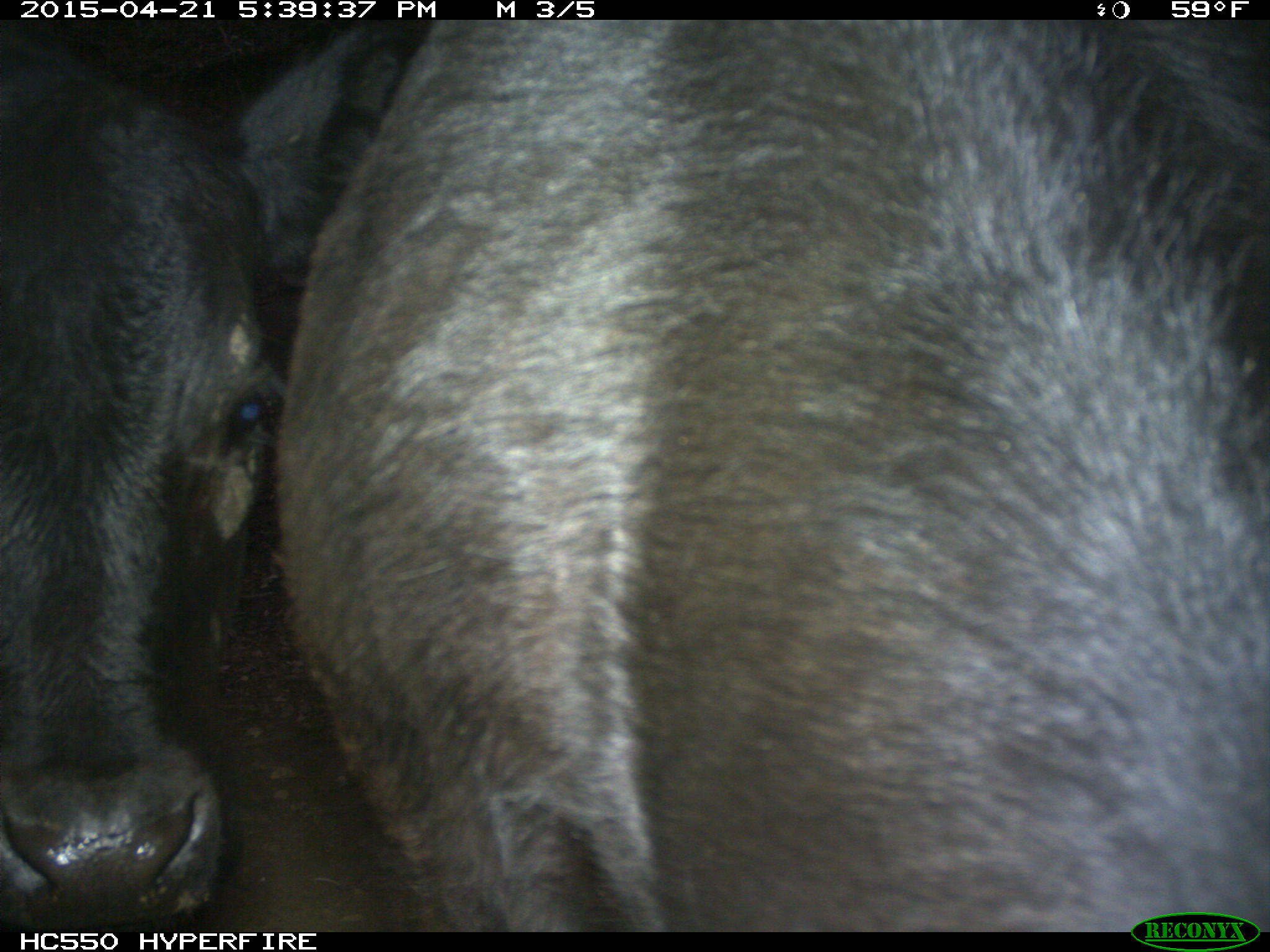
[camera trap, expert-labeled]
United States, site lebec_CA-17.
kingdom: Animalia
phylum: Chordata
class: Mammalia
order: Artiodactyla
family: Bovidae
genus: Bos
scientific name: Bos taurus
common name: domestic cow